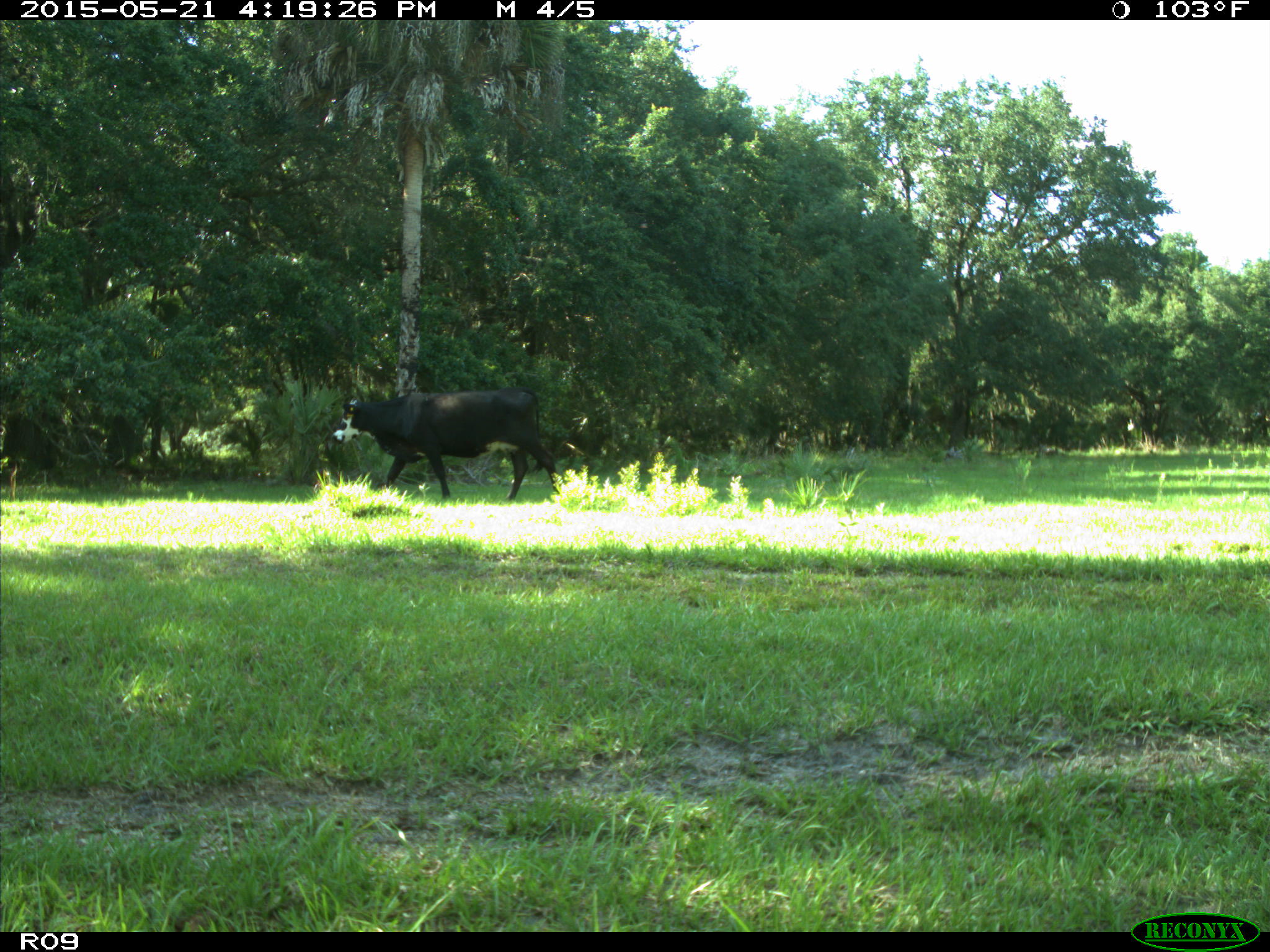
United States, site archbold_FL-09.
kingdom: Animalia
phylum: Chordata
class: Mammalia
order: Artiodactyla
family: Bovidae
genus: Bos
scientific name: Bos taurus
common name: domestic cow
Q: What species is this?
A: Bos taurus (domestic cow).